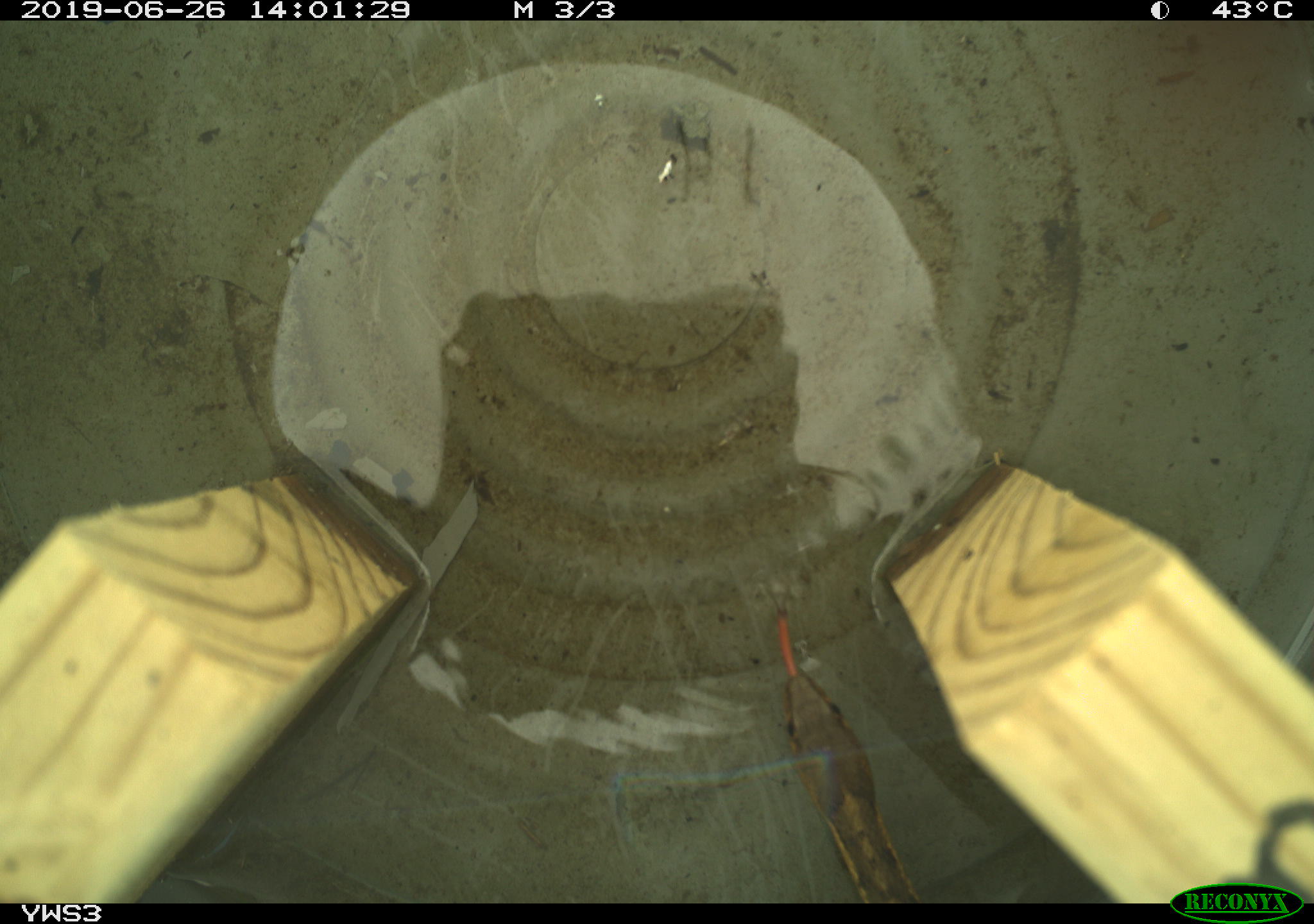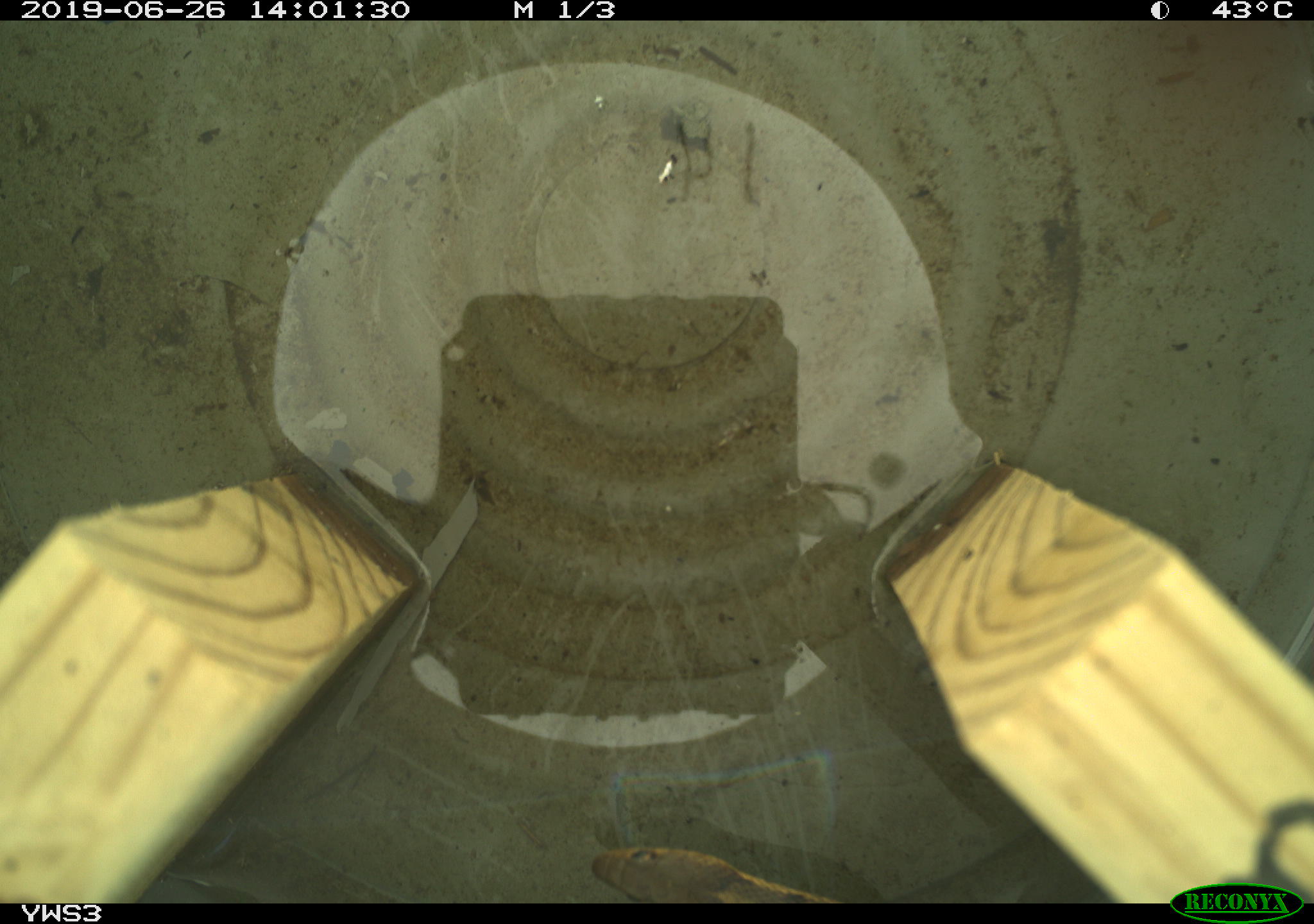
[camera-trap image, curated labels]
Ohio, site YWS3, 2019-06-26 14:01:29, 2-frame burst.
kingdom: Animalia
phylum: Chordata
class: Reptilia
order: Squamata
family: Colubridae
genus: Thamnophis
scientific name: Thamnophis sirtalis sirtalis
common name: eastern gartersnake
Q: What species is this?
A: Eastern gartersnake (Thamnophis sirtalis sirtalis).